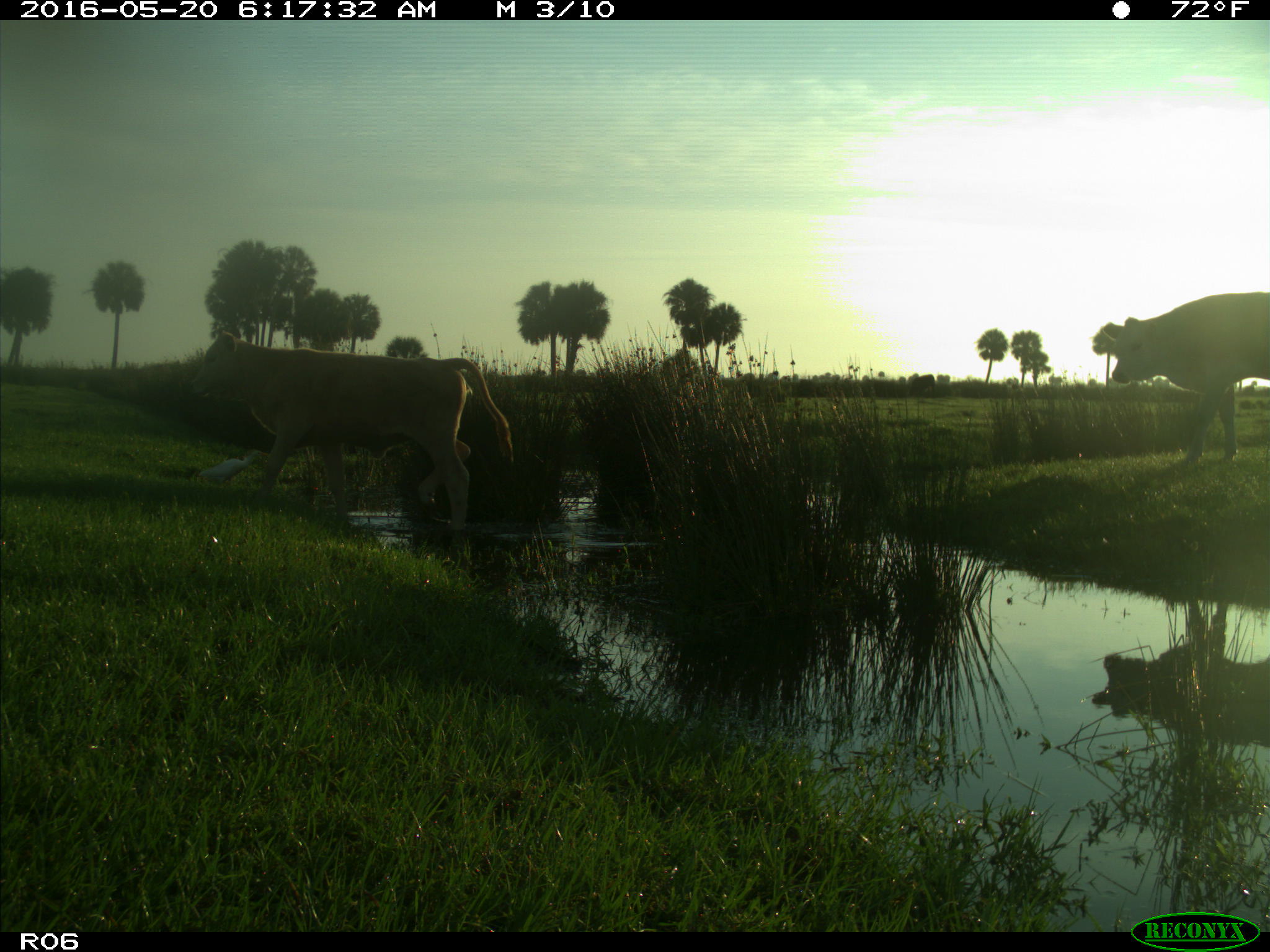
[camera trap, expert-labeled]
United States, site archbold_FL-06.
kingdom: Animalia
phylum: Chordata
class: Mammalia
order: Artiodactyla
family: Bovidae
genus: Bos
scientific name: Bos taurus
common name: domestic cow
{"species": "Bos taurus (domestic cow)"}